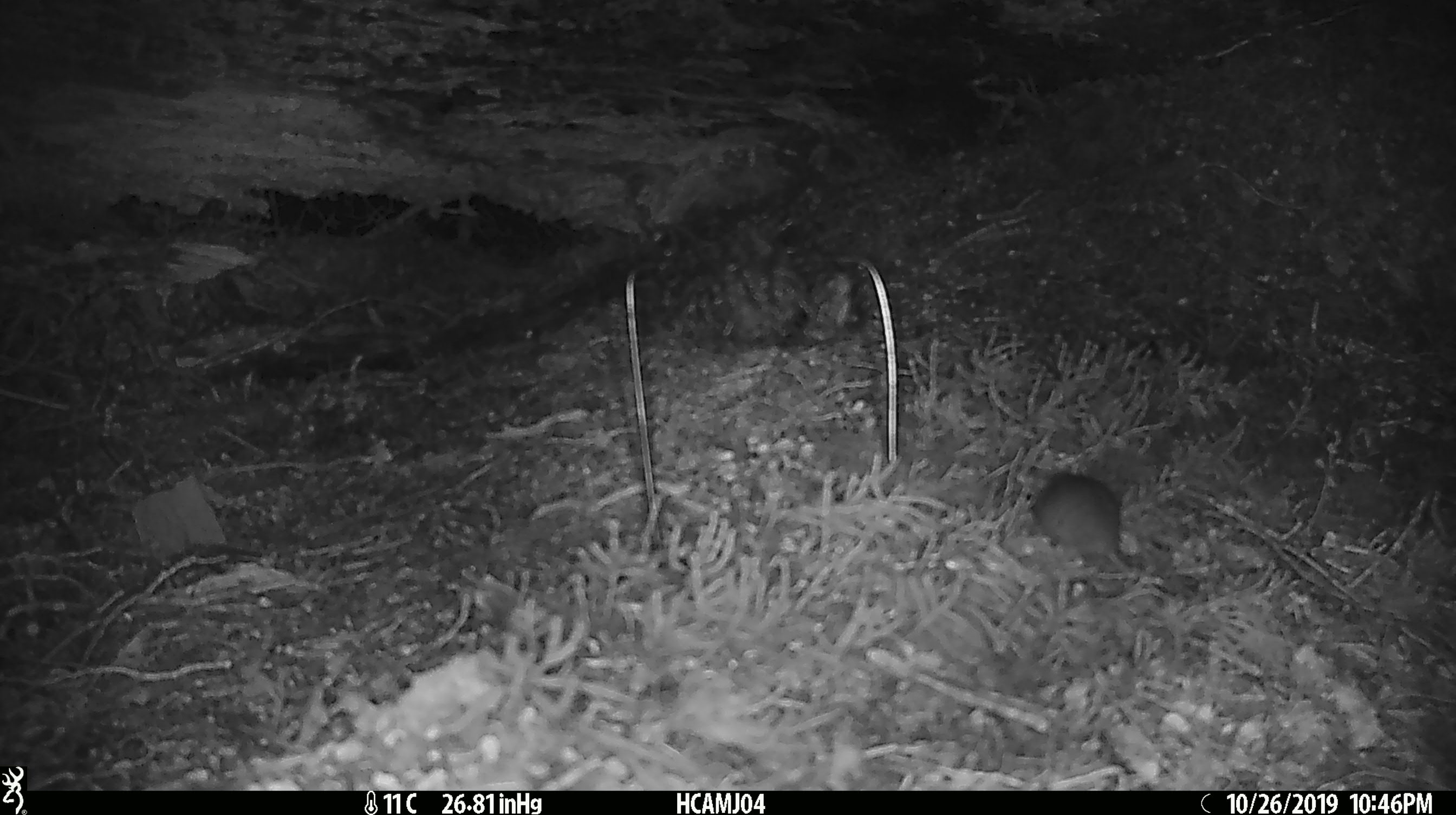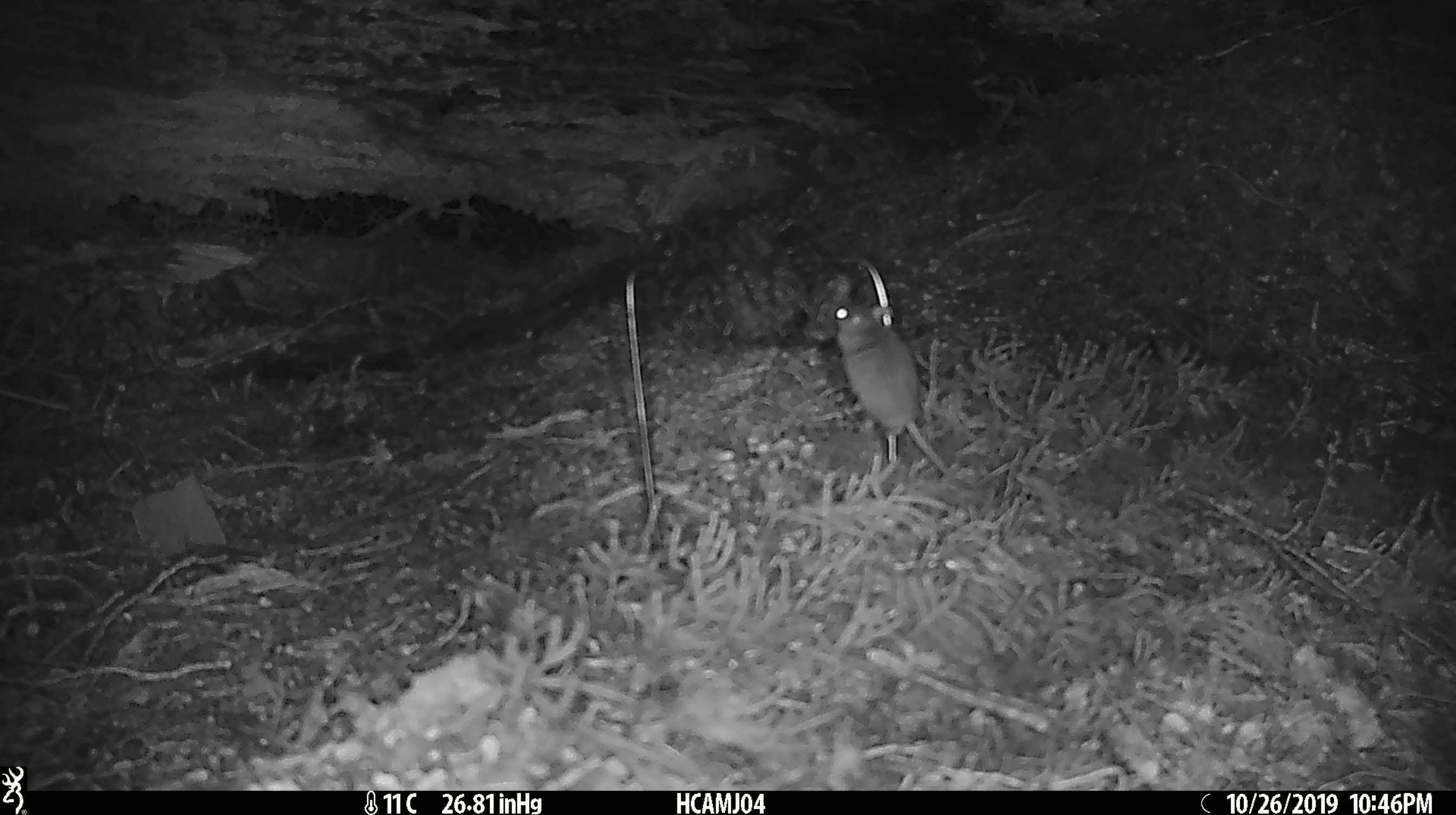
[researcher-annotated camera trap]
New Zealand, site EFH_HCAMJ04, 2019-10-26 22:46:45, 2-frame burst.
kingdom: Animalia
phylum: Chordata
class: Mammalia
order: Rodentia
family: Muridae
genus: Mus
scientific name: Mus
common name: mouse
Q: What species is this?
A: Mouse (Mus).